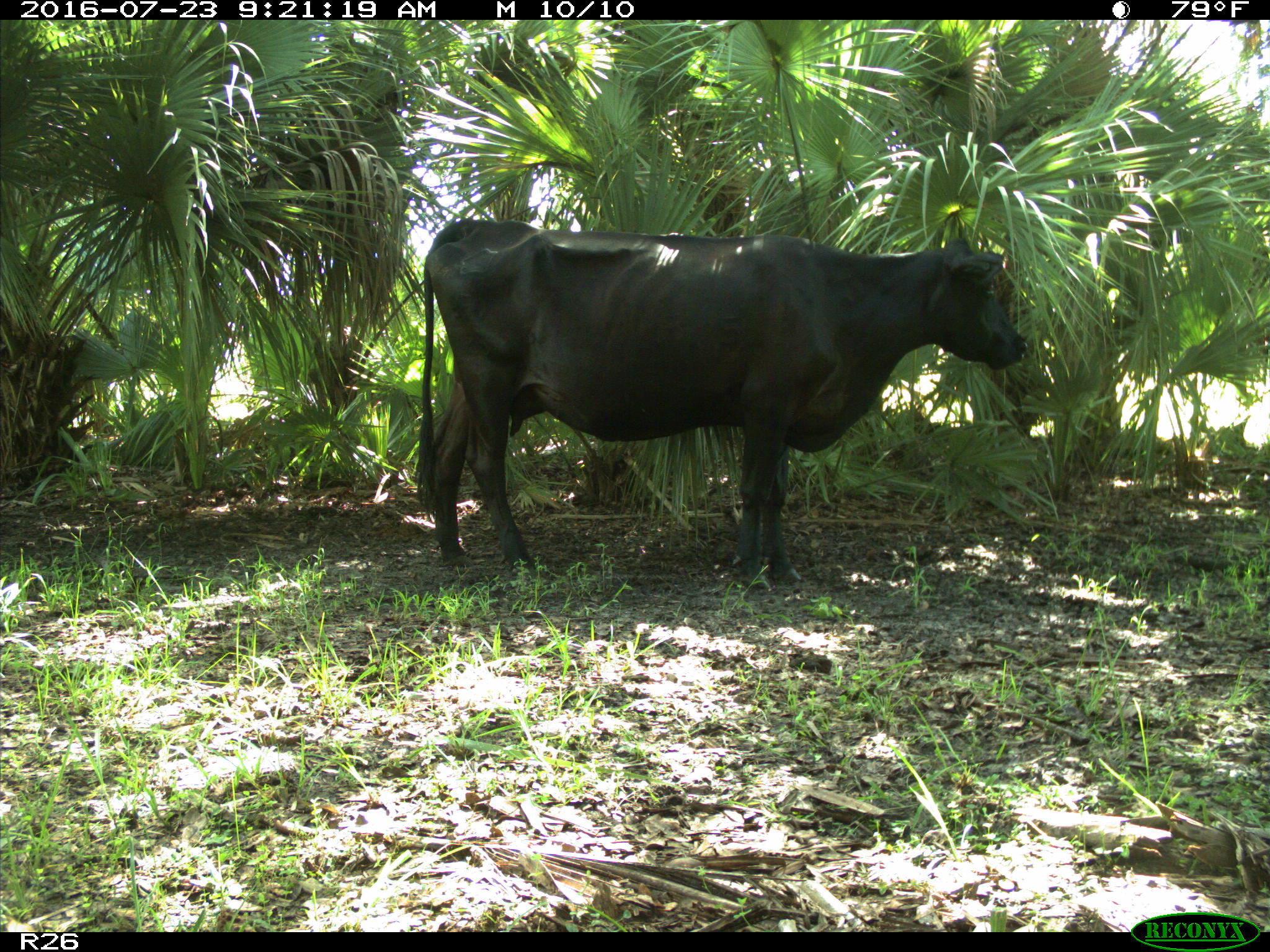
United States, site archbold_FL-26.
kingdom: Animalia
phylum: Chordata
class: Mammalia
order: Artiodactyla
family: Bovidae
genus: Bos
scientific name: Bos taurus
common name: domestic cow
Bos taurus (domestic cow).